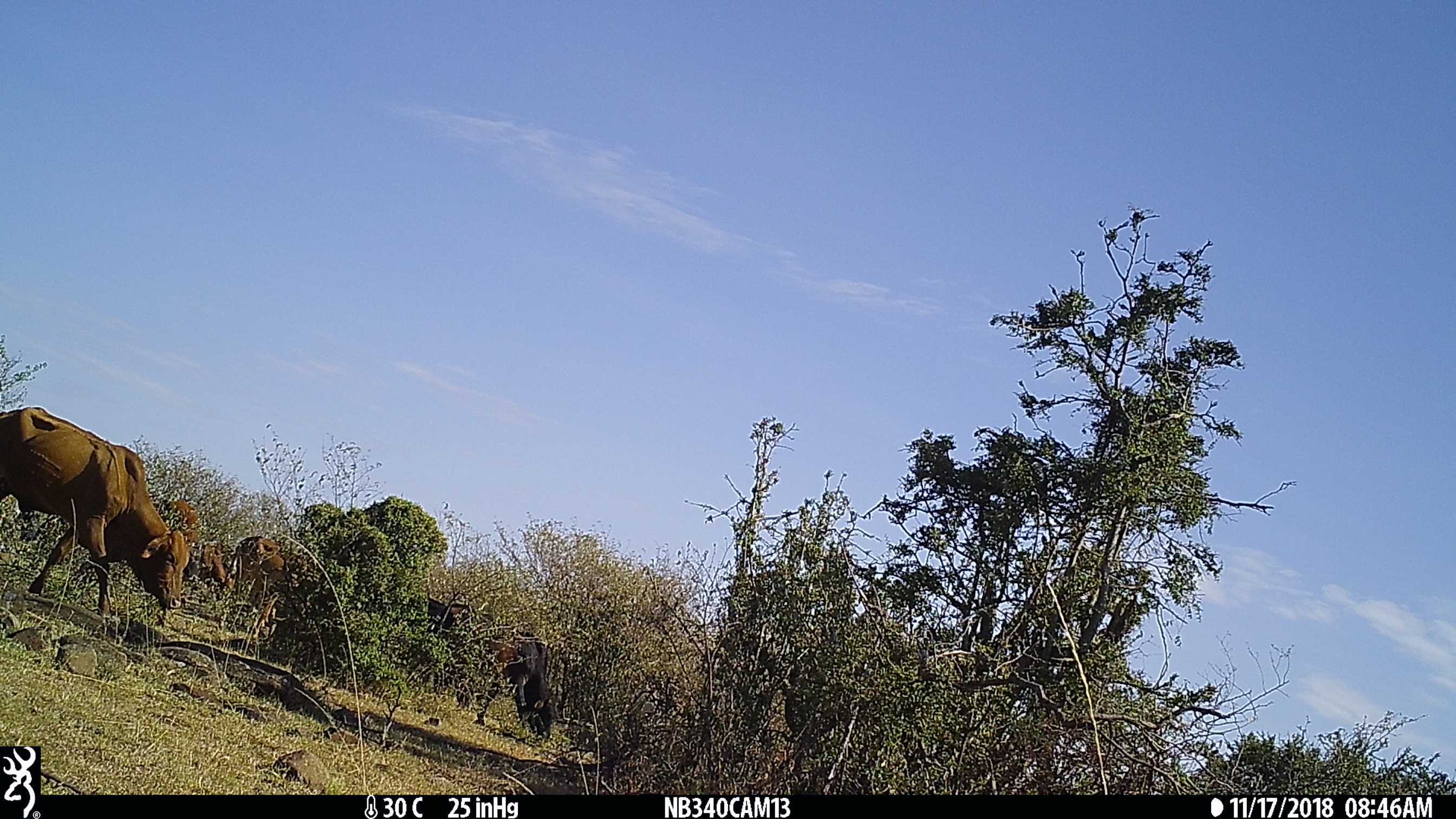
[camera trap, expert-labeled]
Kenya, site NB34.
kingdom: Animalia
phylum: Chordata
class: Mammalia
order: Artiodactyla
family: Bovidae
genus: Bos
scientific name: Bos taurus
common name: cattle